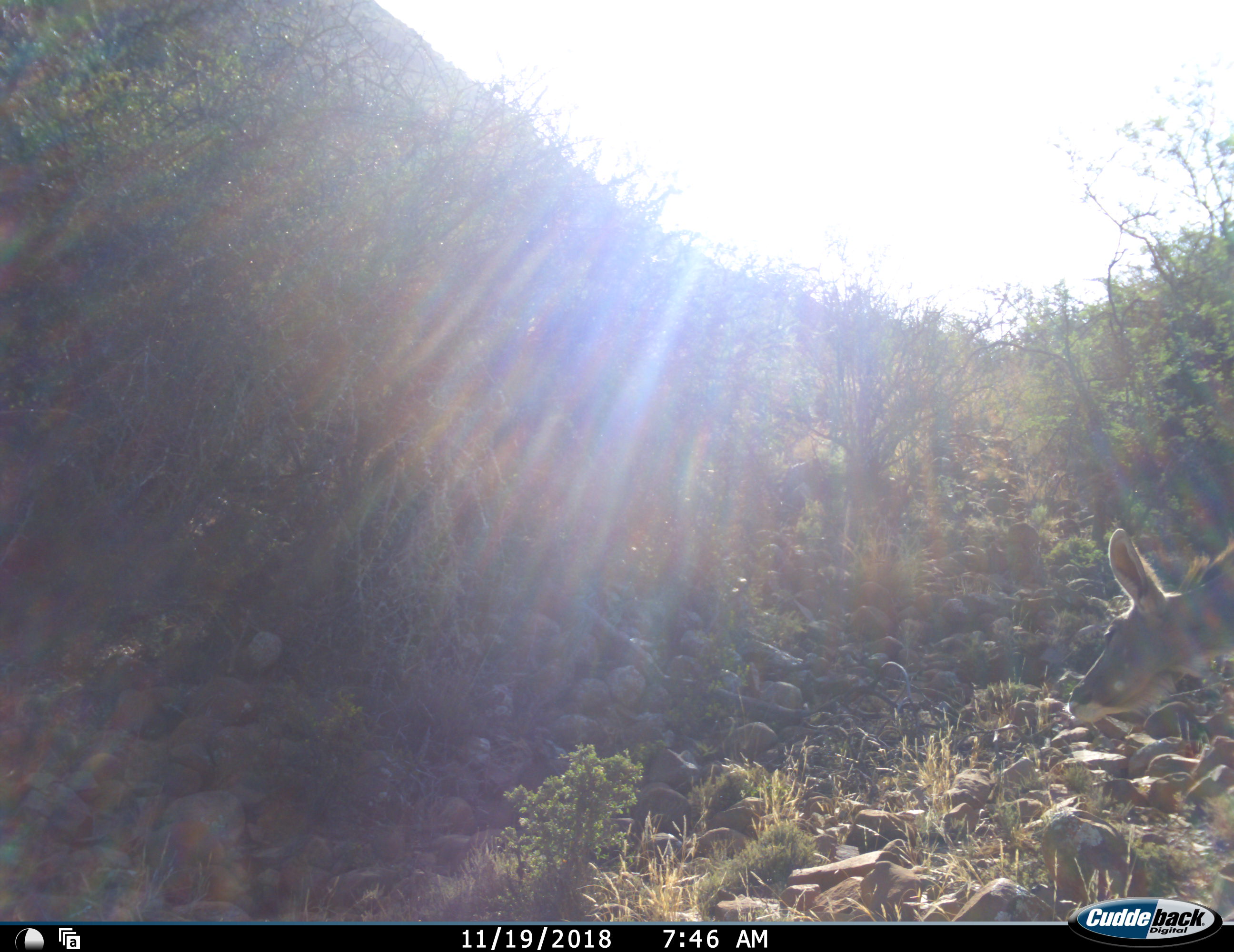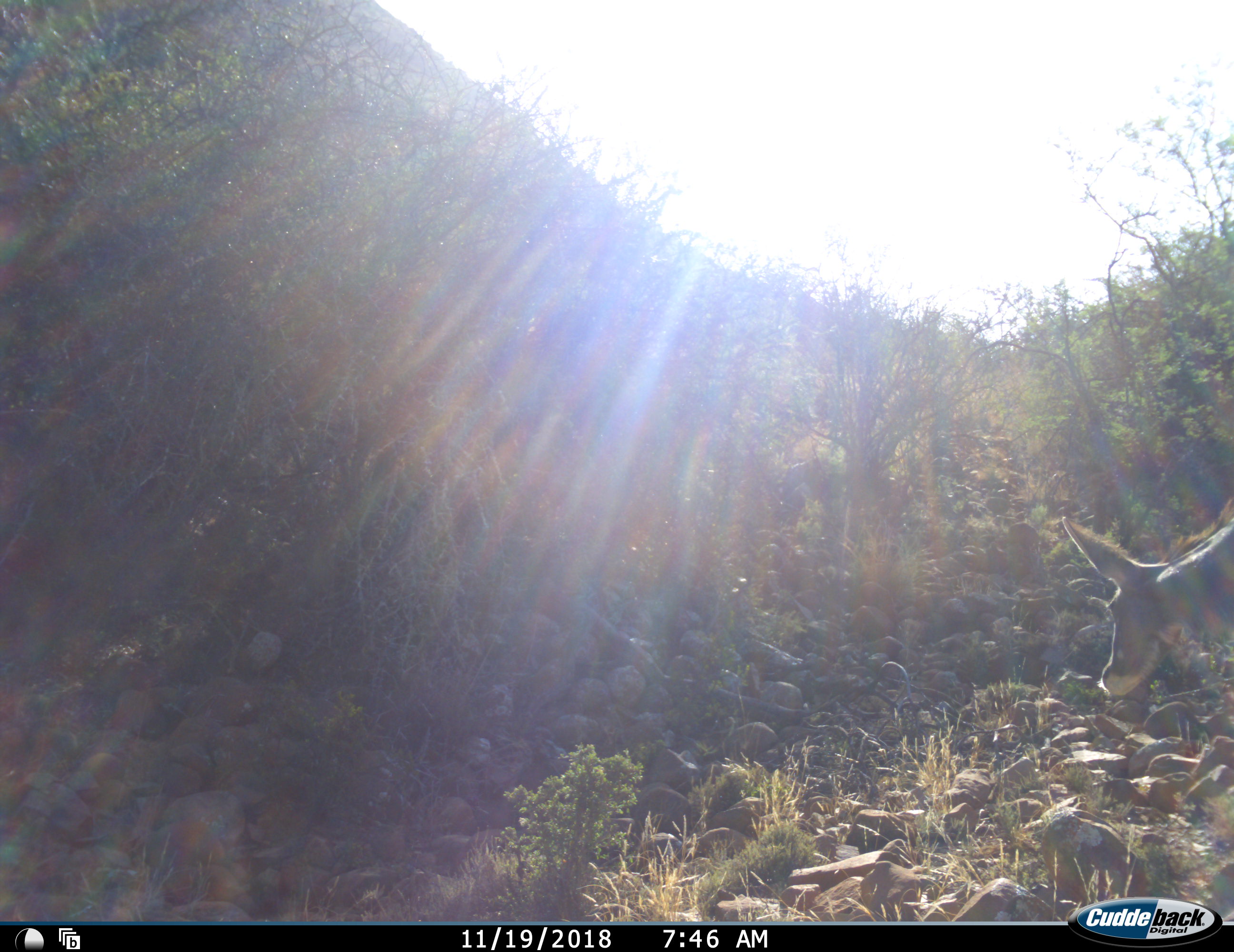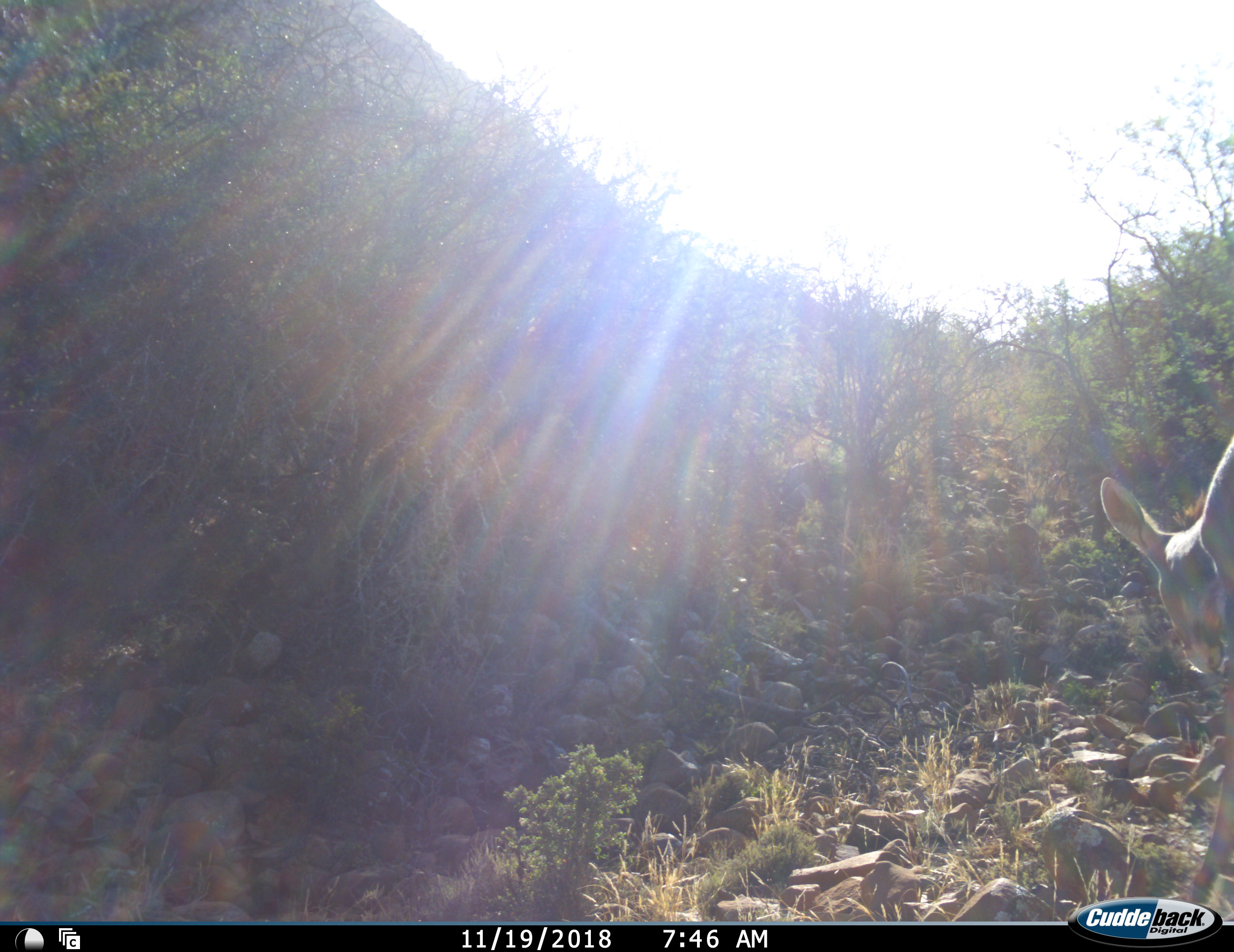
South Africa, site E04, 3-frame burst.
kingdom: Animalia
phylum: Chordata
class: Mammalia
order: Artiodactyla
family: Bovidae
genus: Tragelaphus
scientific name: Tragelaphus strepsiceros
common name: greater kudu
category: kudu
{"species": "kudu (greater kudu) (Tragelaphus strepsiceros)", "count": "1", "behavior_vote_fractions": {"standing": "62%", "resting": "0%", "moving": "25%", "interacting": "0%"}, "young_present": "0%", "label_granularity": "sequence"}